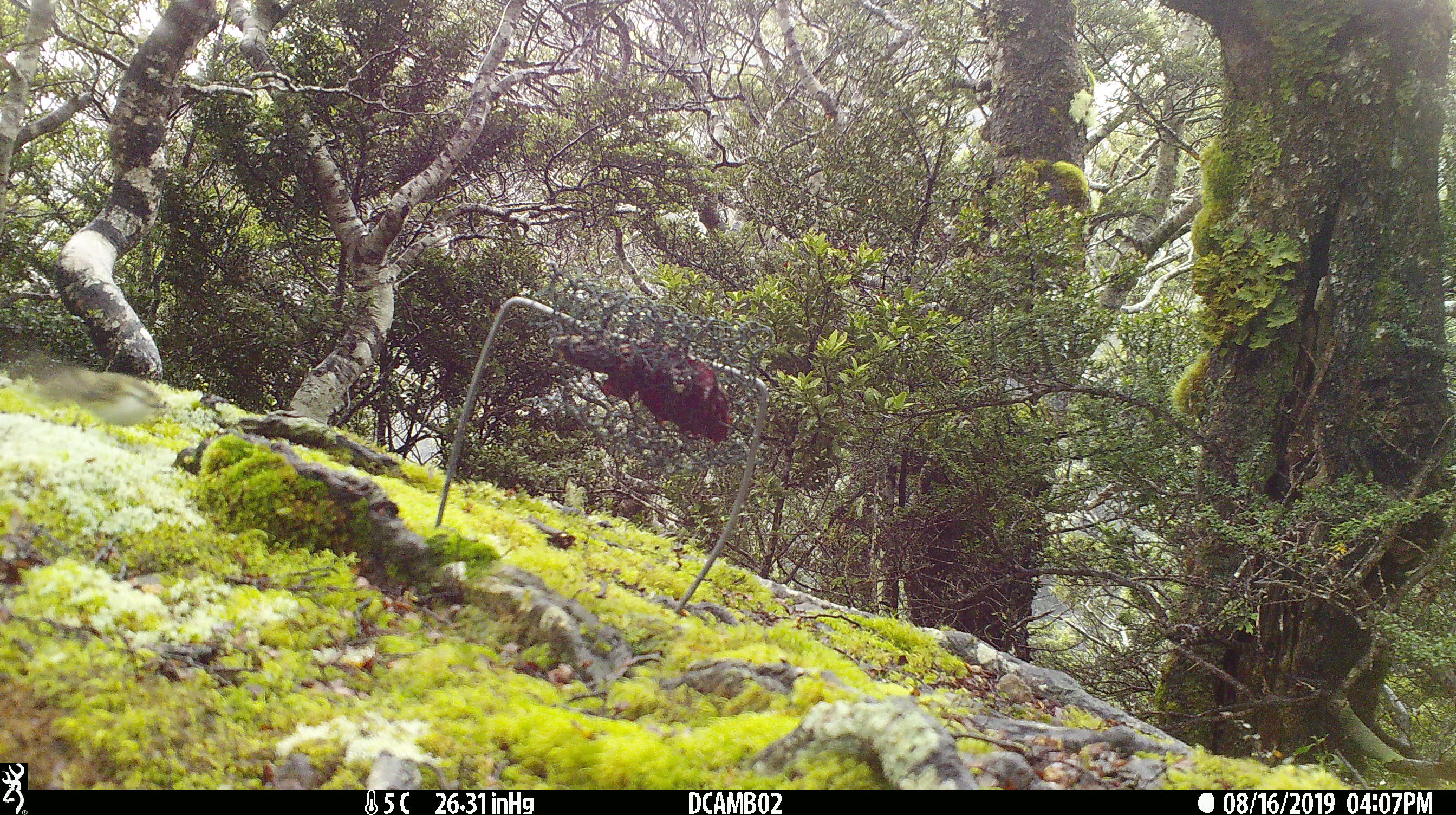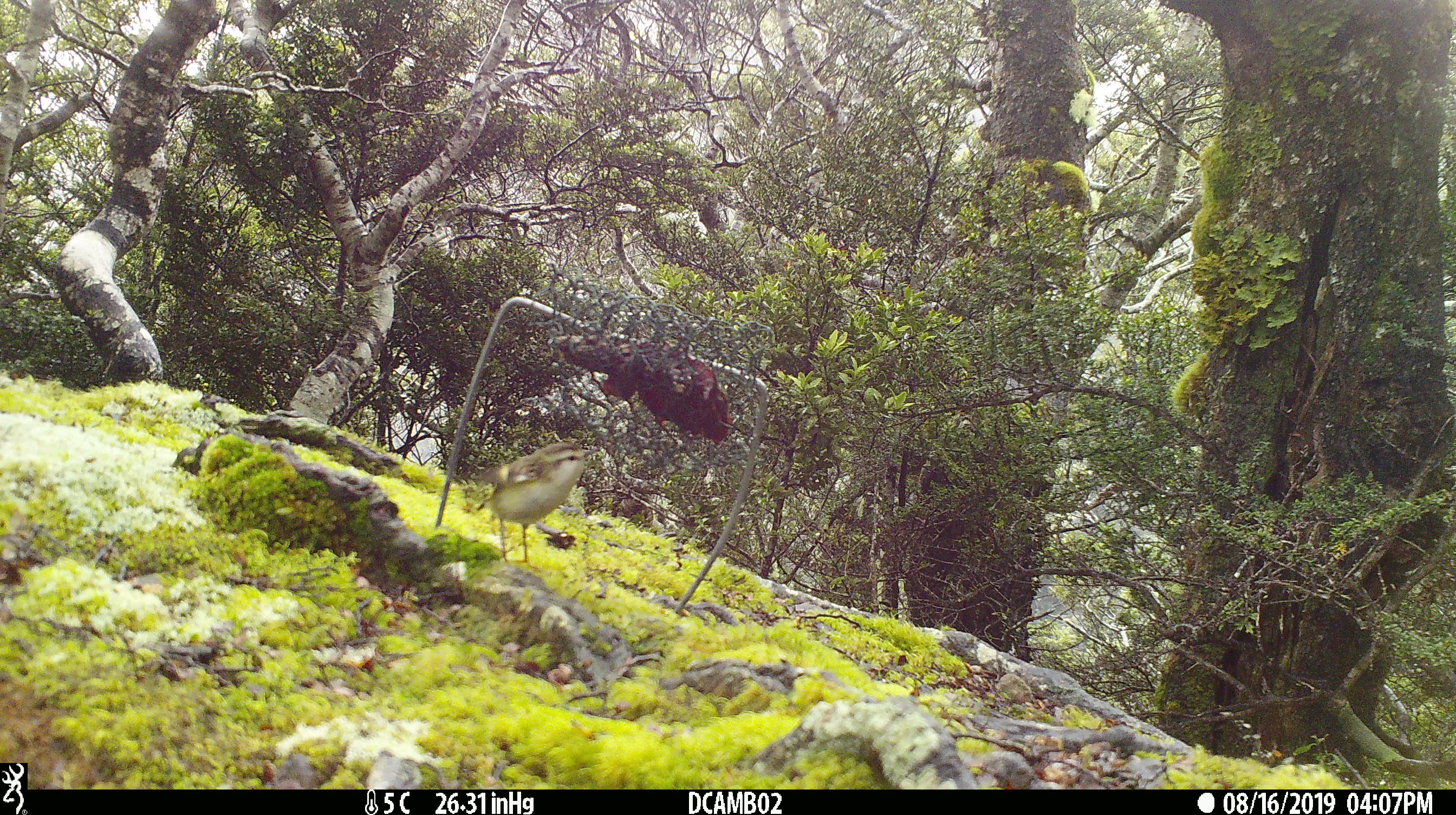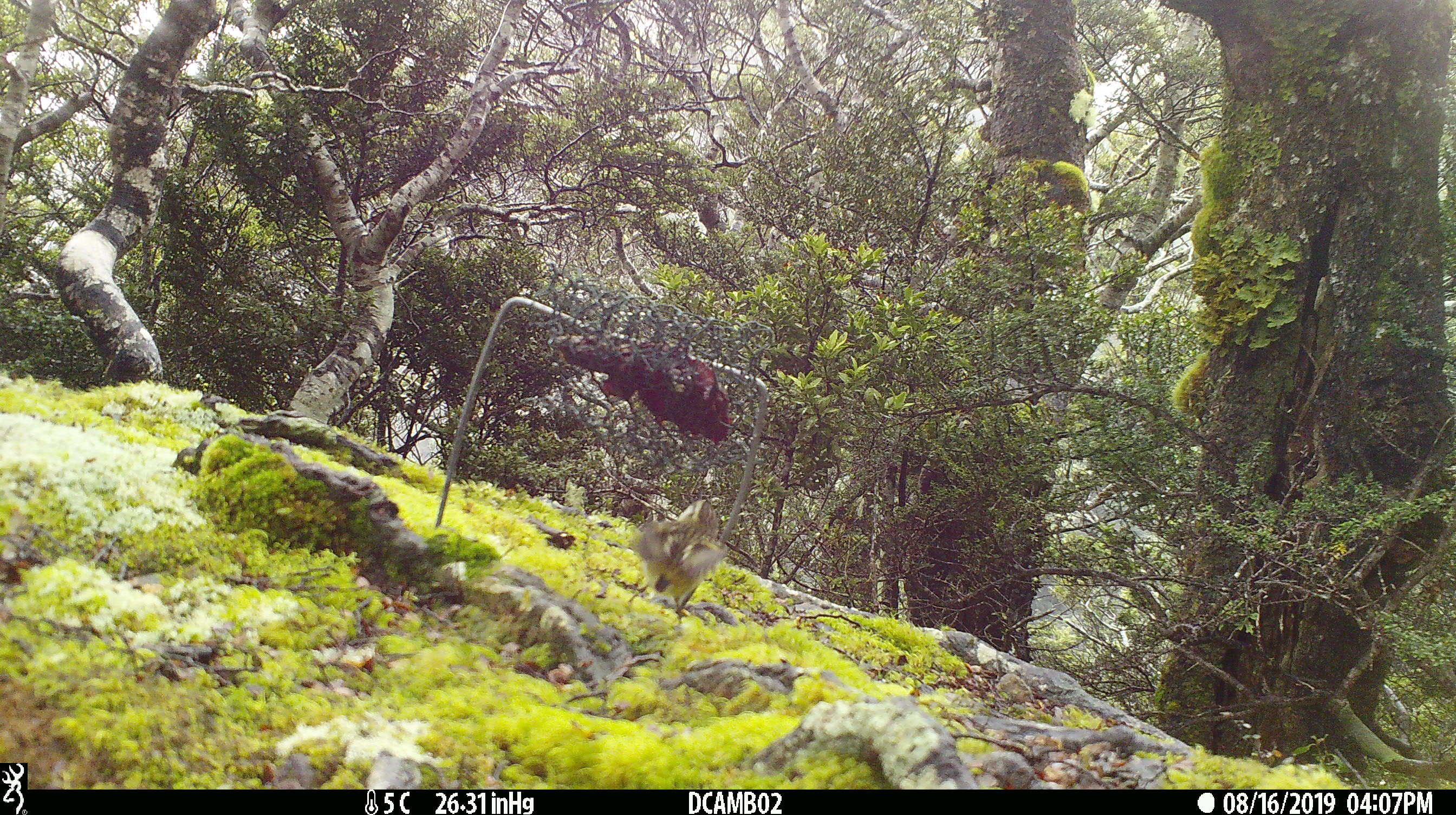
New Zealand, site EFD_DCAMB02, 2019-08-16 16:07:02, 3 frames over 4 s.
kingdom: Animalia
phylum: Chordata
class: Aves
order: Passeriformes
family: Acanthisittidae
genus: Acanthisitta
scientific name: Acanthisitta chloris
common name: rifleman